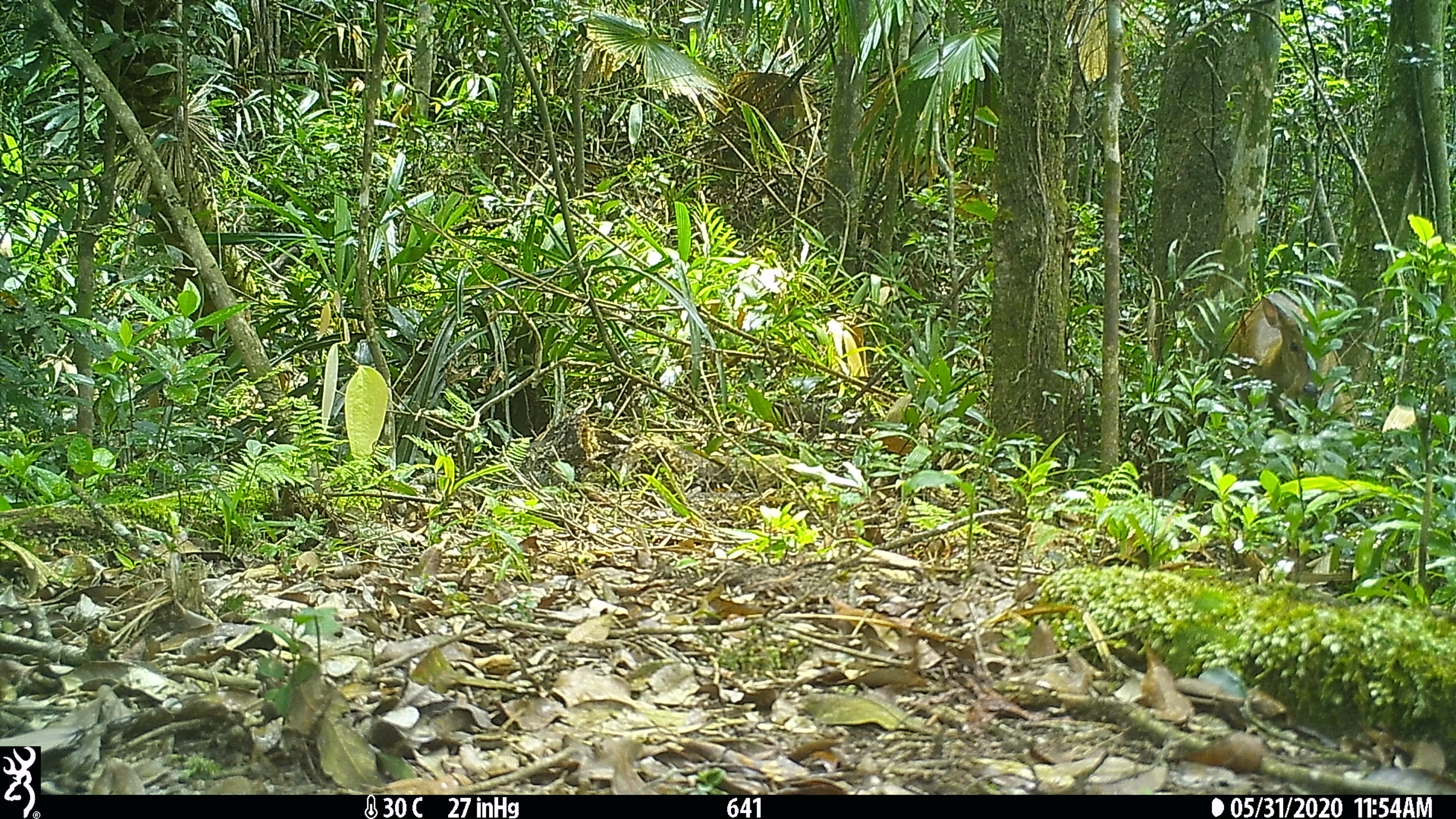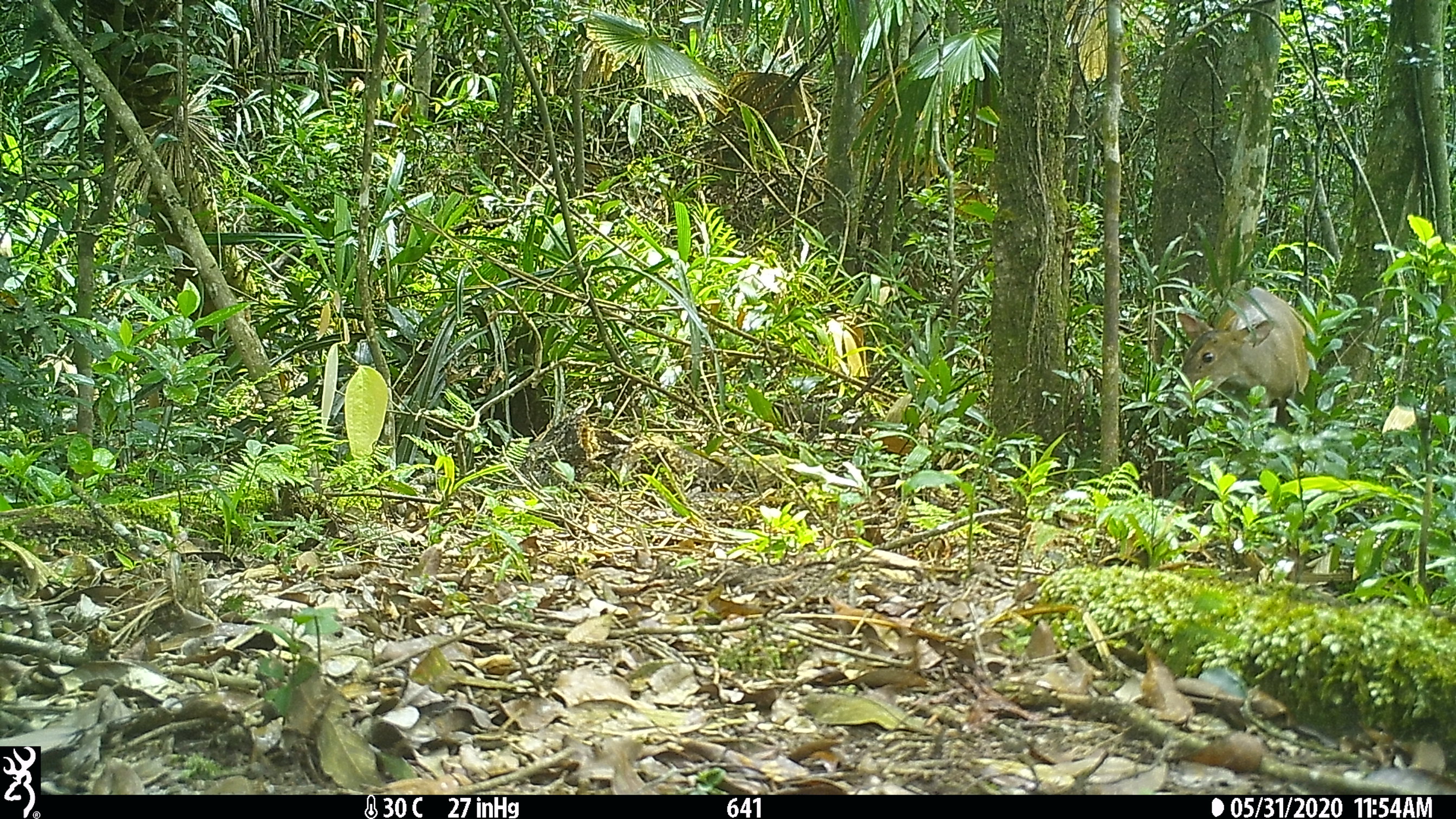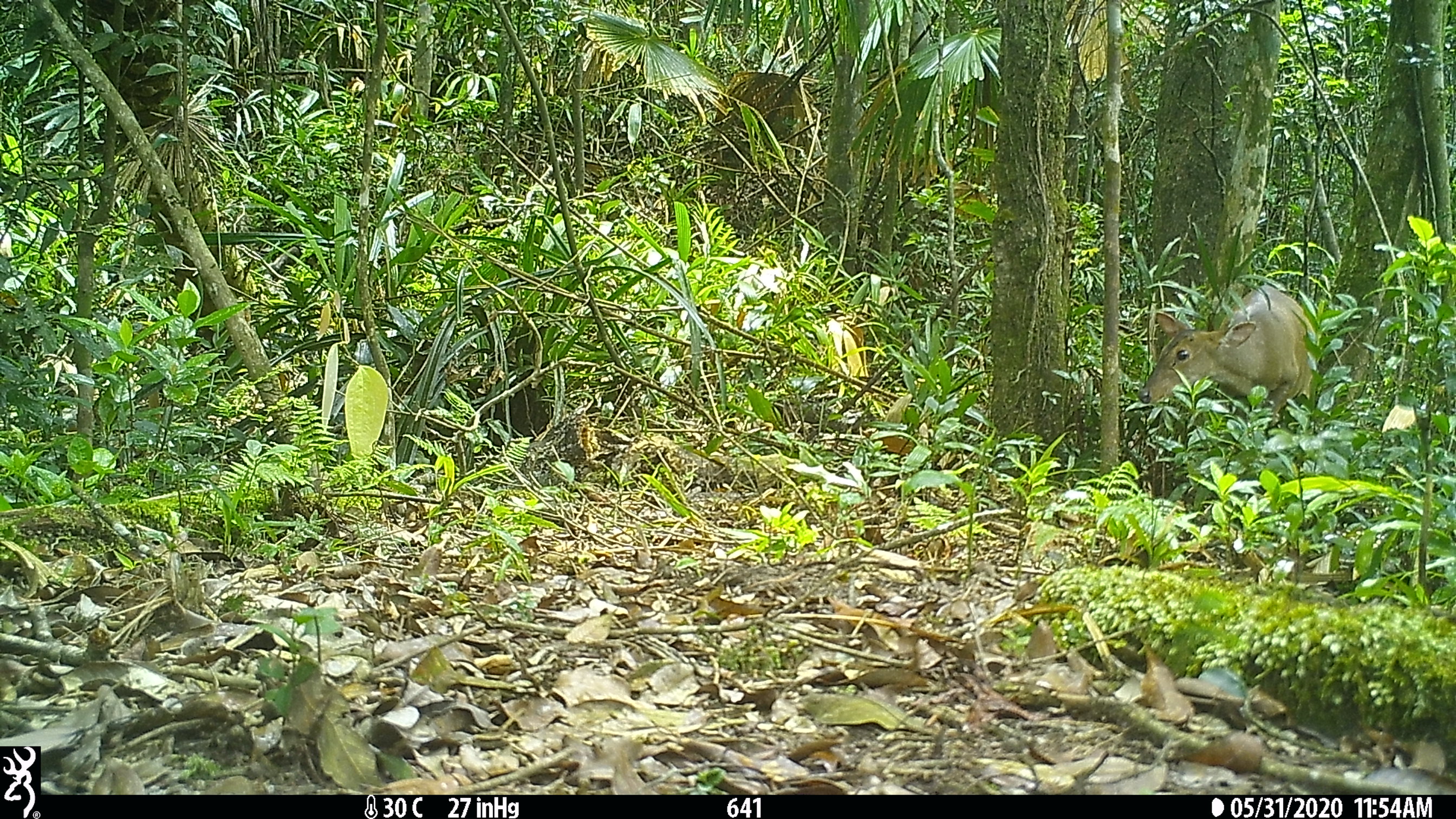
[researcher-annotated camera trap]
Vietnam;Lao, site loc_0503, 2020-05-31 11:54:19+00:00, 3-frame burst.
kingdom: Animalia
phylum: Chordata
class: Mammalia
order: Artiodactyla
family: Cervidae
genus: Muntiacus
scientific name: Muntiacus vuquangensis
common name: large-antlered muntjac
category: large antlered muntjac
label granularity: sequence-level